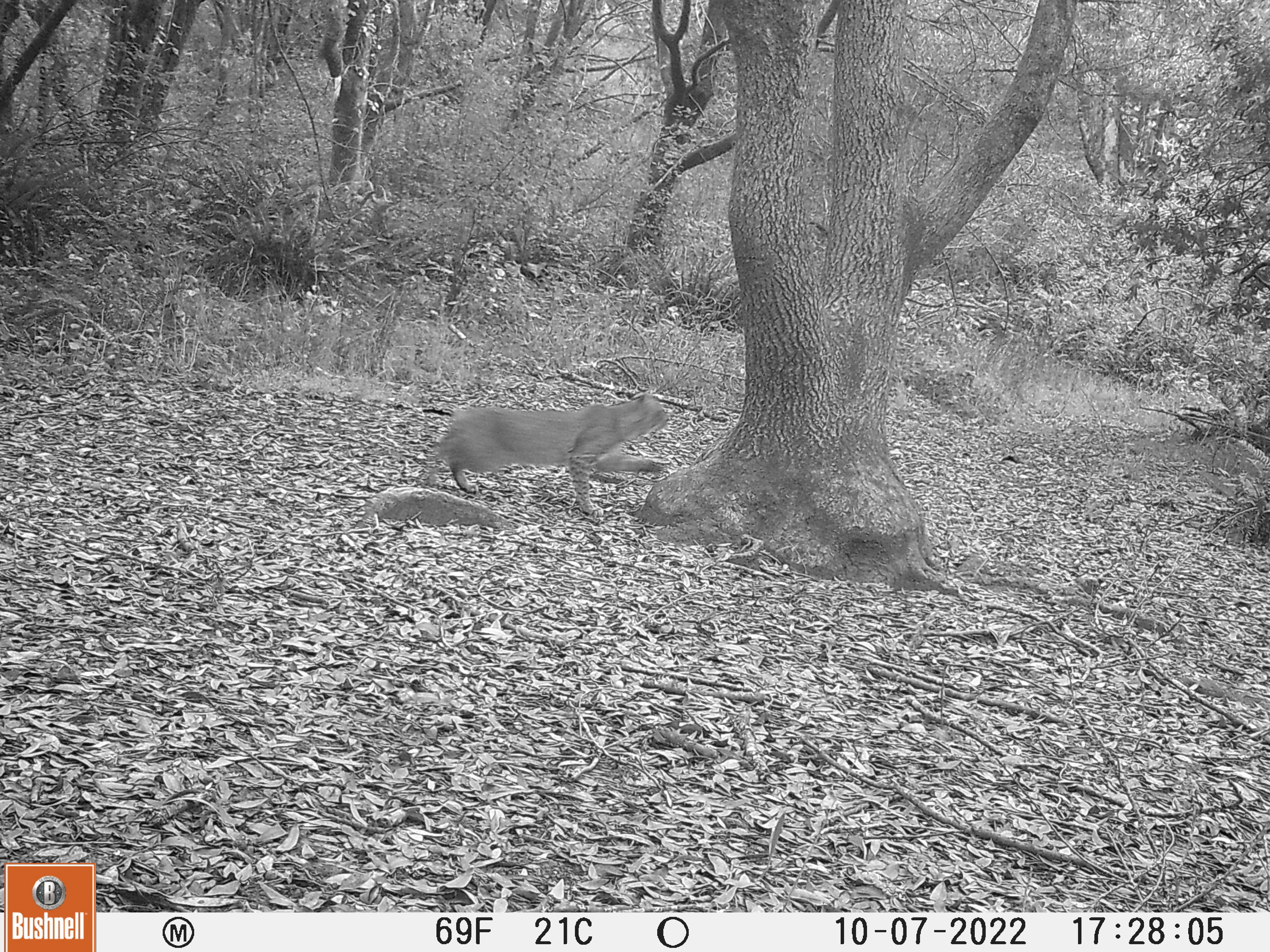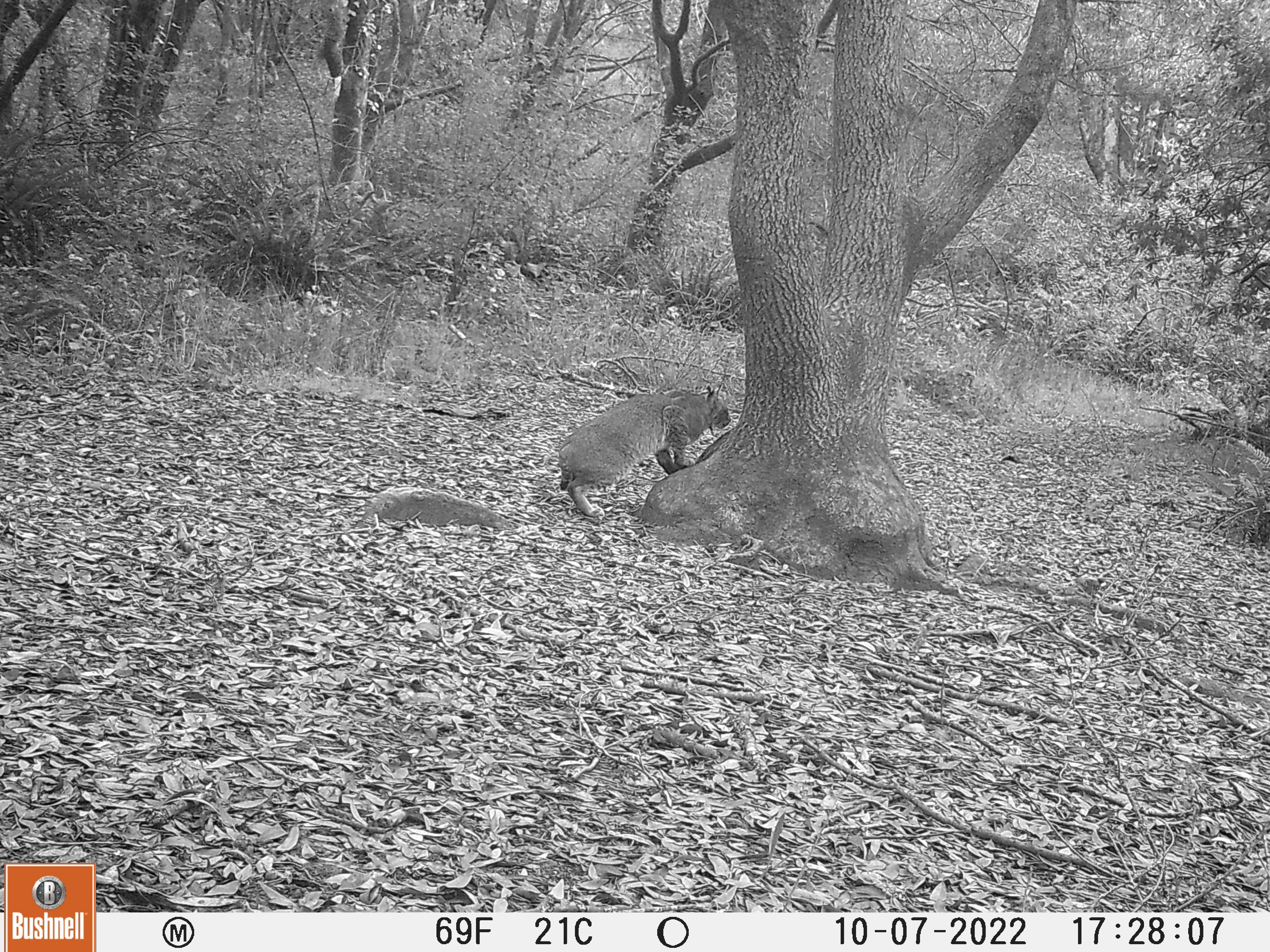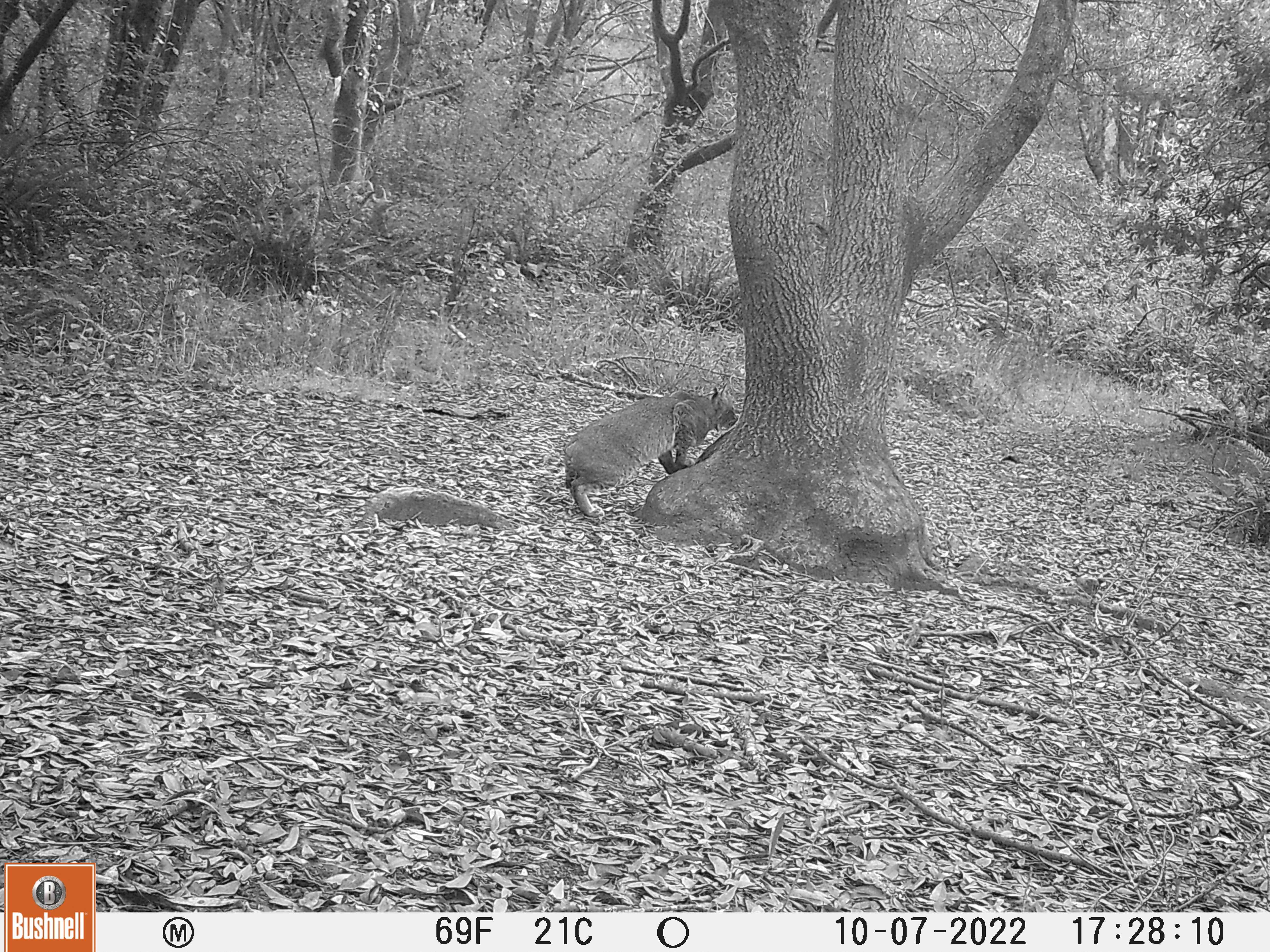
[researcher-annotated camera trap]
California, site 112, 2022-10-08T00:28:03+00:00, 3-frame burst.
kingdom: Animalia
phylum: Chordata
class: Mammalia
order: Carnivora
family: Felidae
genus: Lynx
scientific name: Lynx rufus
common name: bobcat